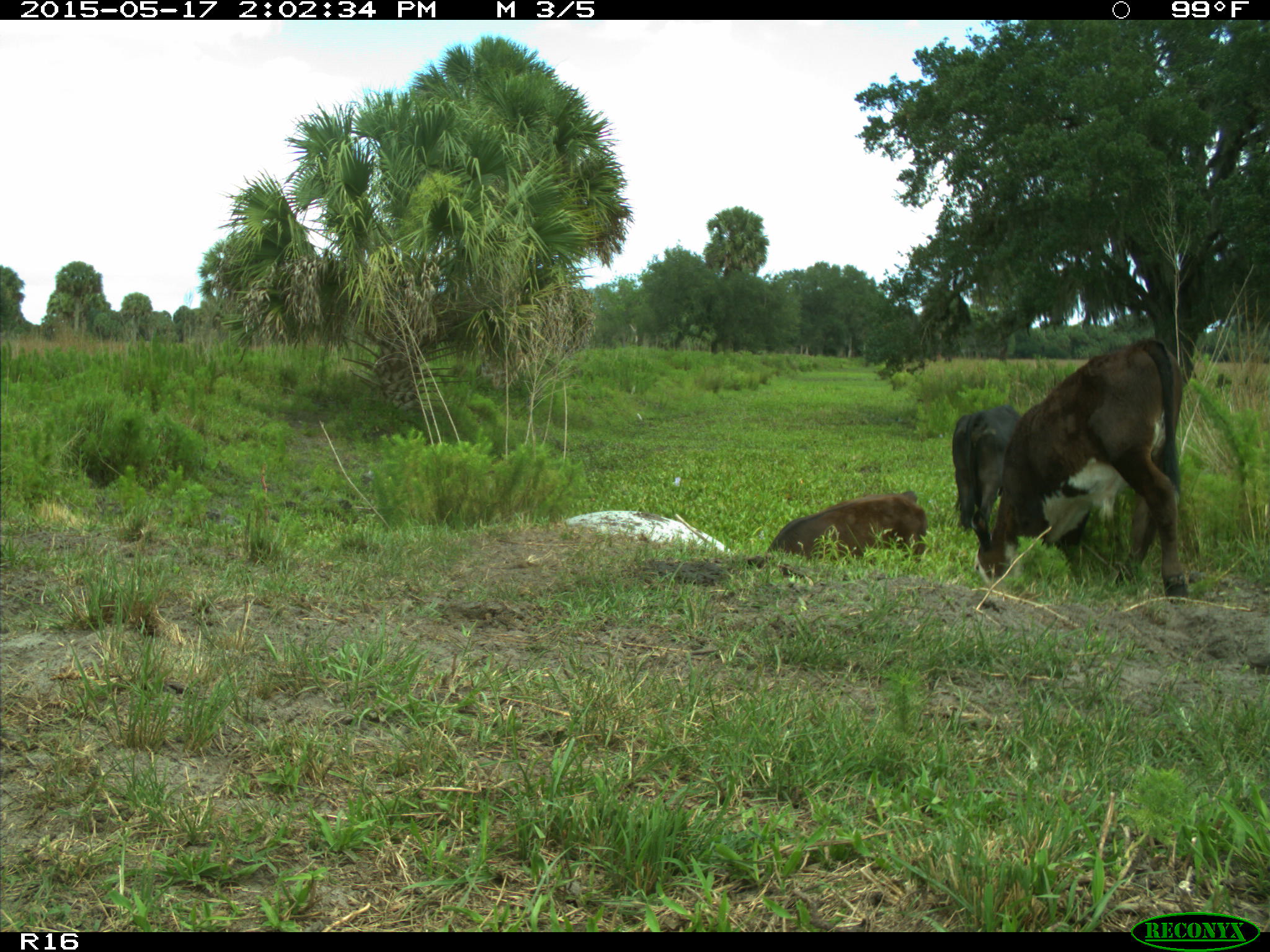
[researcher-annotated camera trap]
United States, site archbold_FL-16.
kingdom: Animalia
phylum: Chordata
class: Mammalia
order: Artiodactyla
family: Bovidae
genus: Bos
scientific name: Bos taurus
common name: domestic cow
Bos taurus (domestic cow).